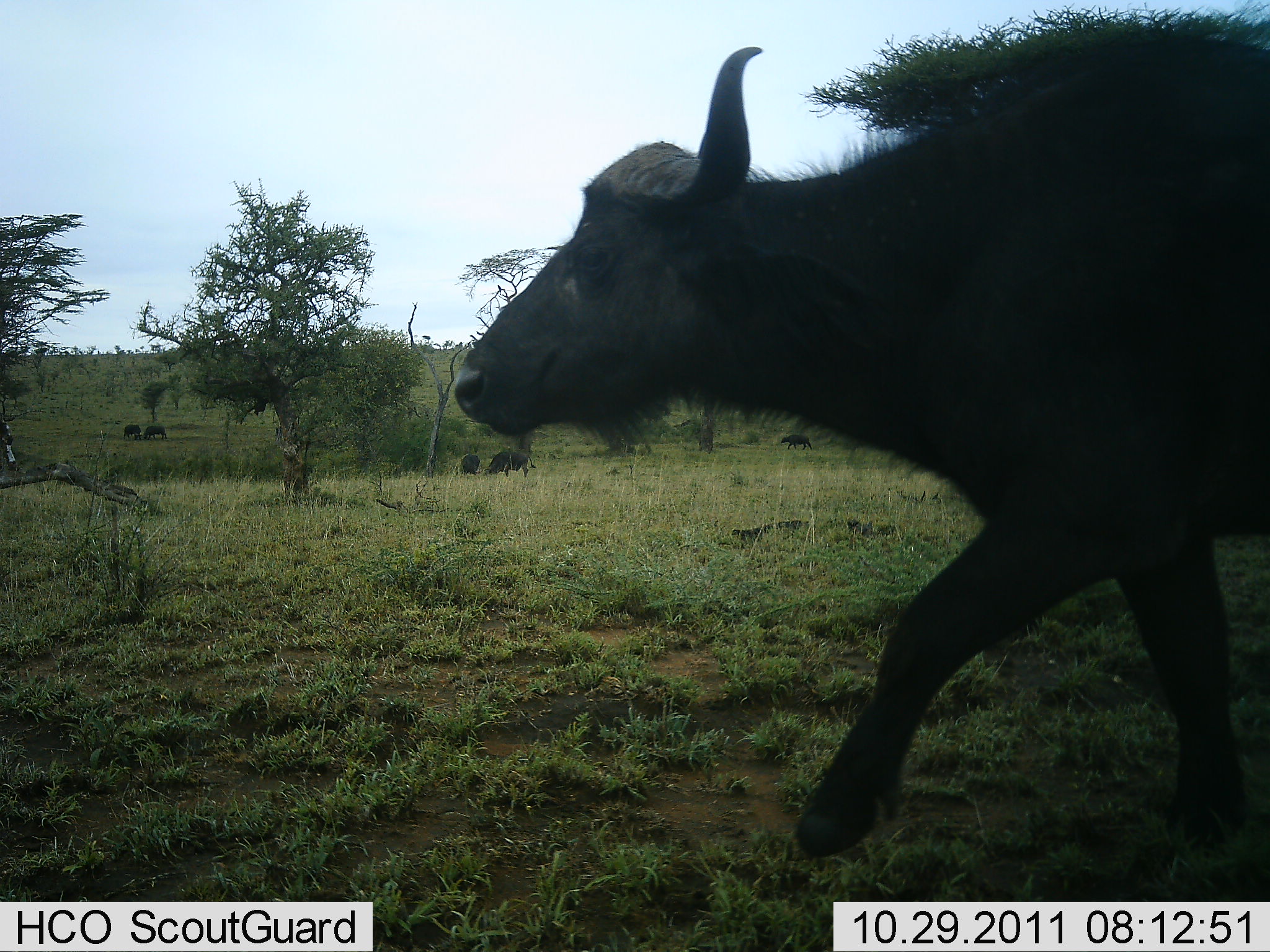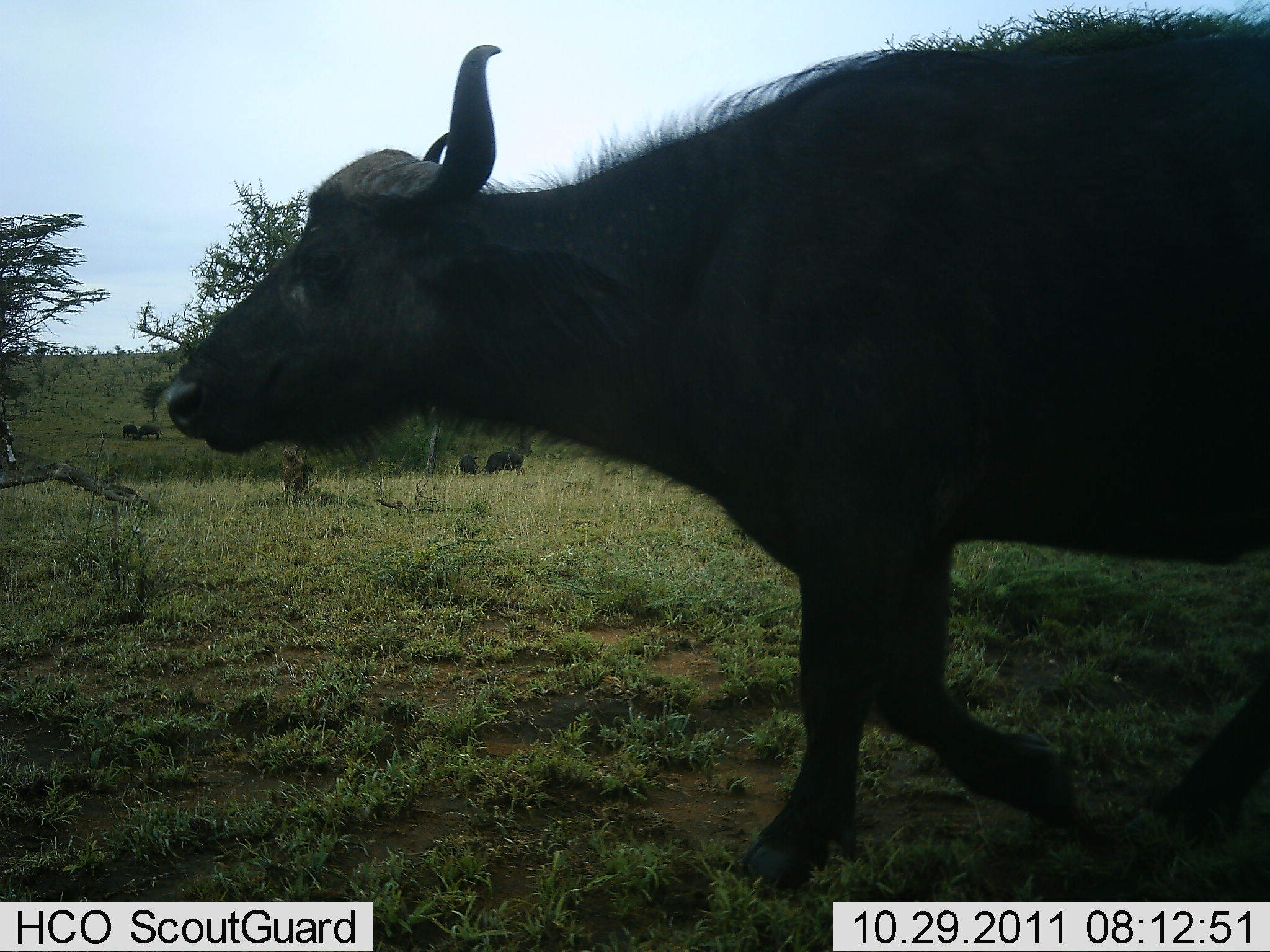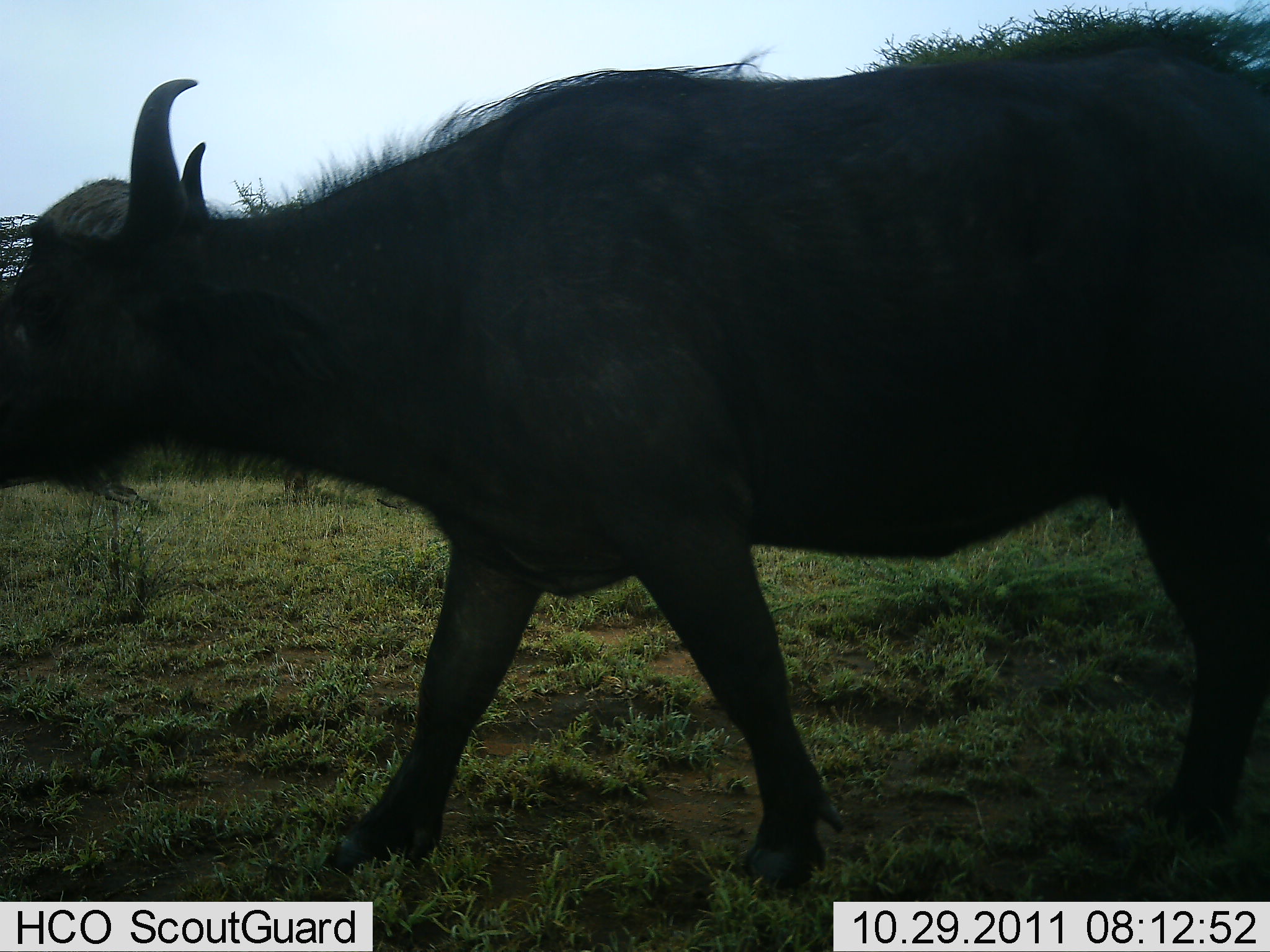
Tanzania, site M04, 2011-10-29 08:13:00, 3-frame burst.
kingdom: Animalia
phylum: Chordata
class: Mammalia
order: Artiodactyla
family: Bovidae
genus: Syncerus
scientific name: Syncerus caffer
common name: cape buffalo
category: buffalo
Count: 1.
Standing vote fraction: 6%.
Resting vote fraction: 6%.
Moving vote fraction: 100%.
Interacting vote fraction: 0%.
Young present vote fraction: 0%.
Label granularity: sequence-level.